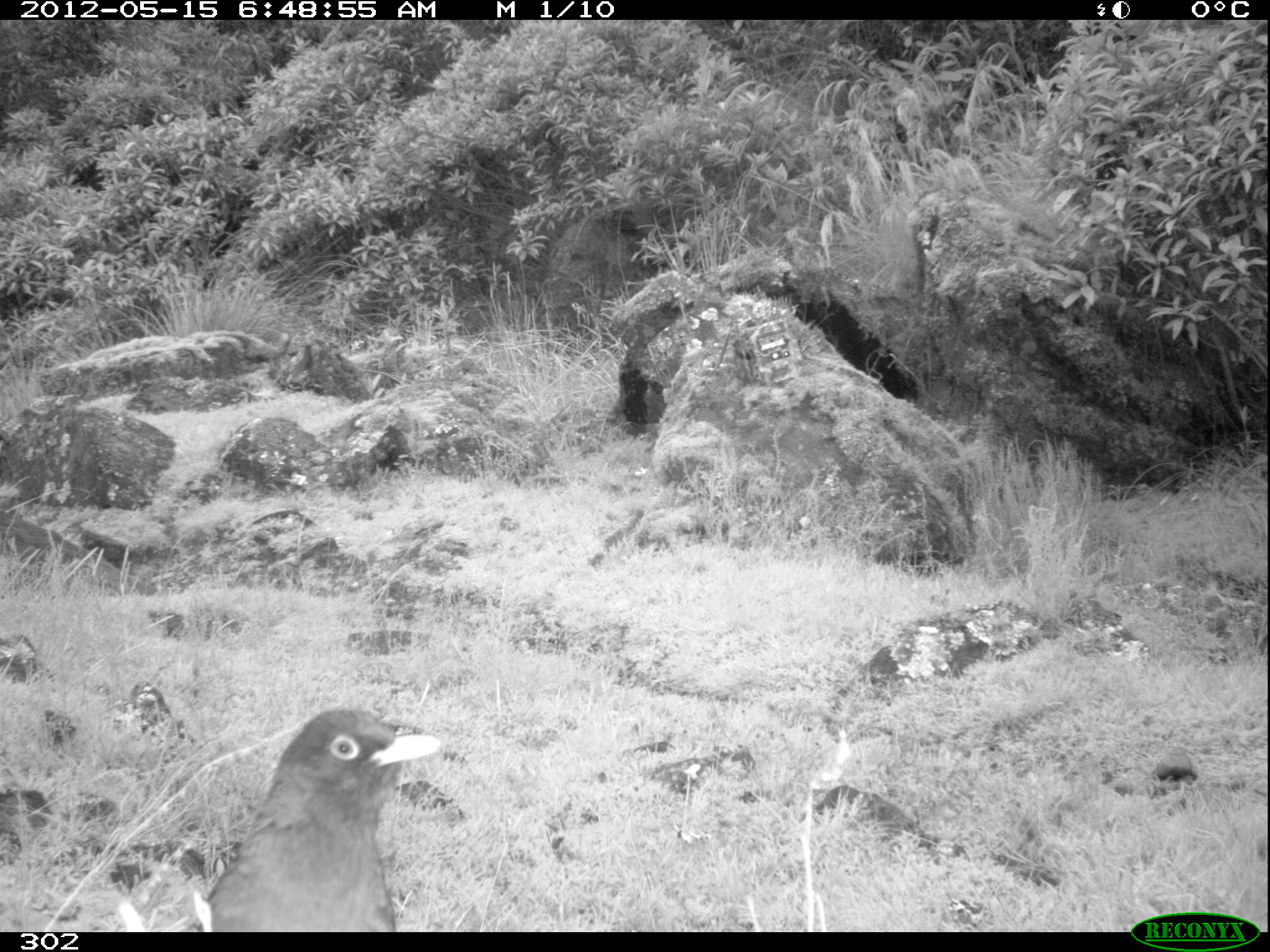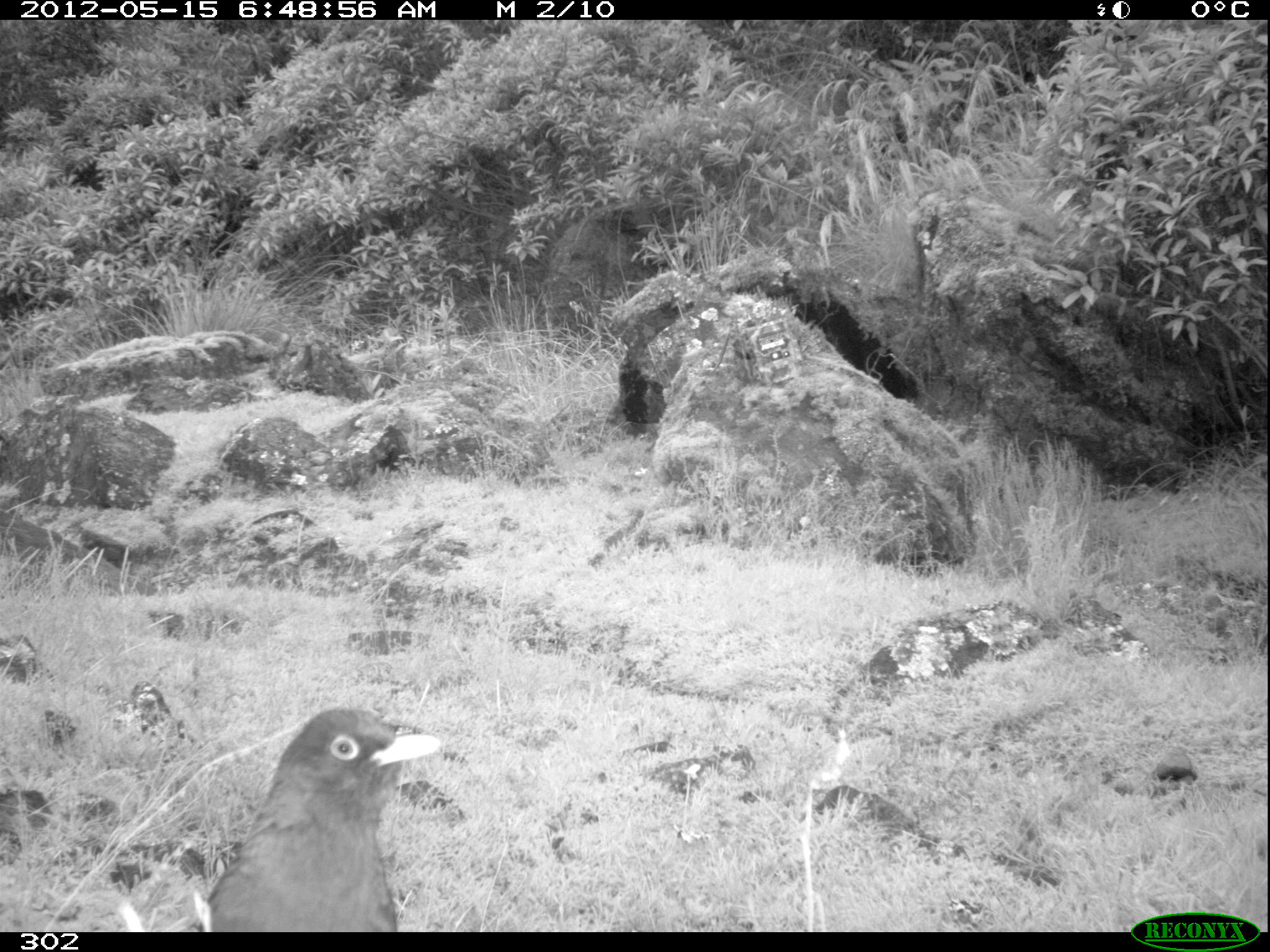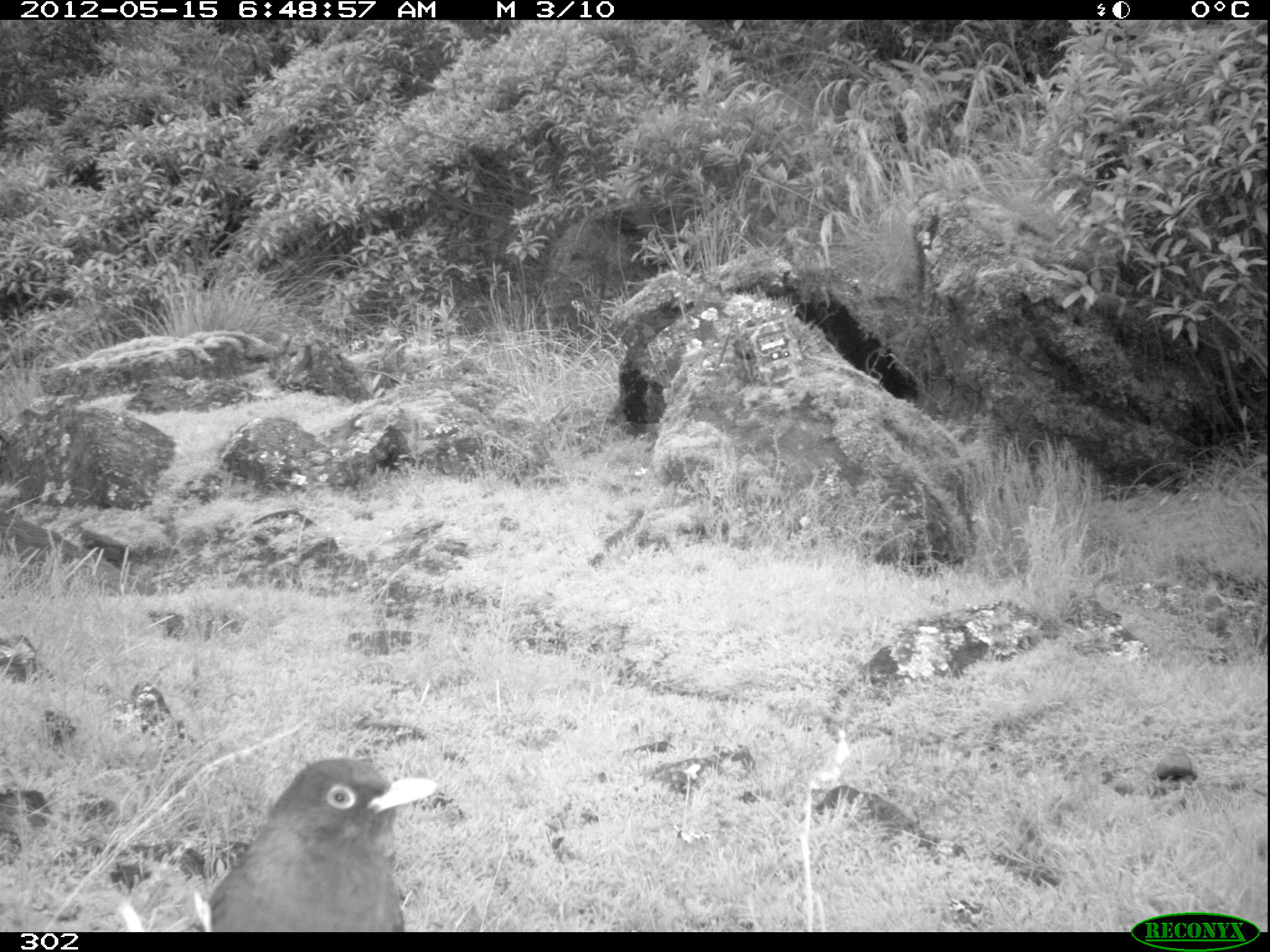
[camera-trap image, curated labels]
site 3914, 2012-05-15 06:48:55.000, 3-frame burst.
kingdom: Animalia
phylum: Chordata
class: Aves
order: Passeriformes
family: Turdidae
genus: Turdus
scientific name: Turdus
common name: true thrushes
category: turdus sp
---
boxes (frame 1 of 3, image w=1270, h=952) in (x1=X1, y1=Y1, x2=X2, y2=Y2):
turdus sp: (x1=198, y1=708, x2=440, y2=932)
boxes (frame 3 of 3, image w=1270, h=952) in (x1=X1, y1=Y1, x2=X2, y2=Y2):
turdus sp: (x1=198, y1=757, x2=438, y2=932)